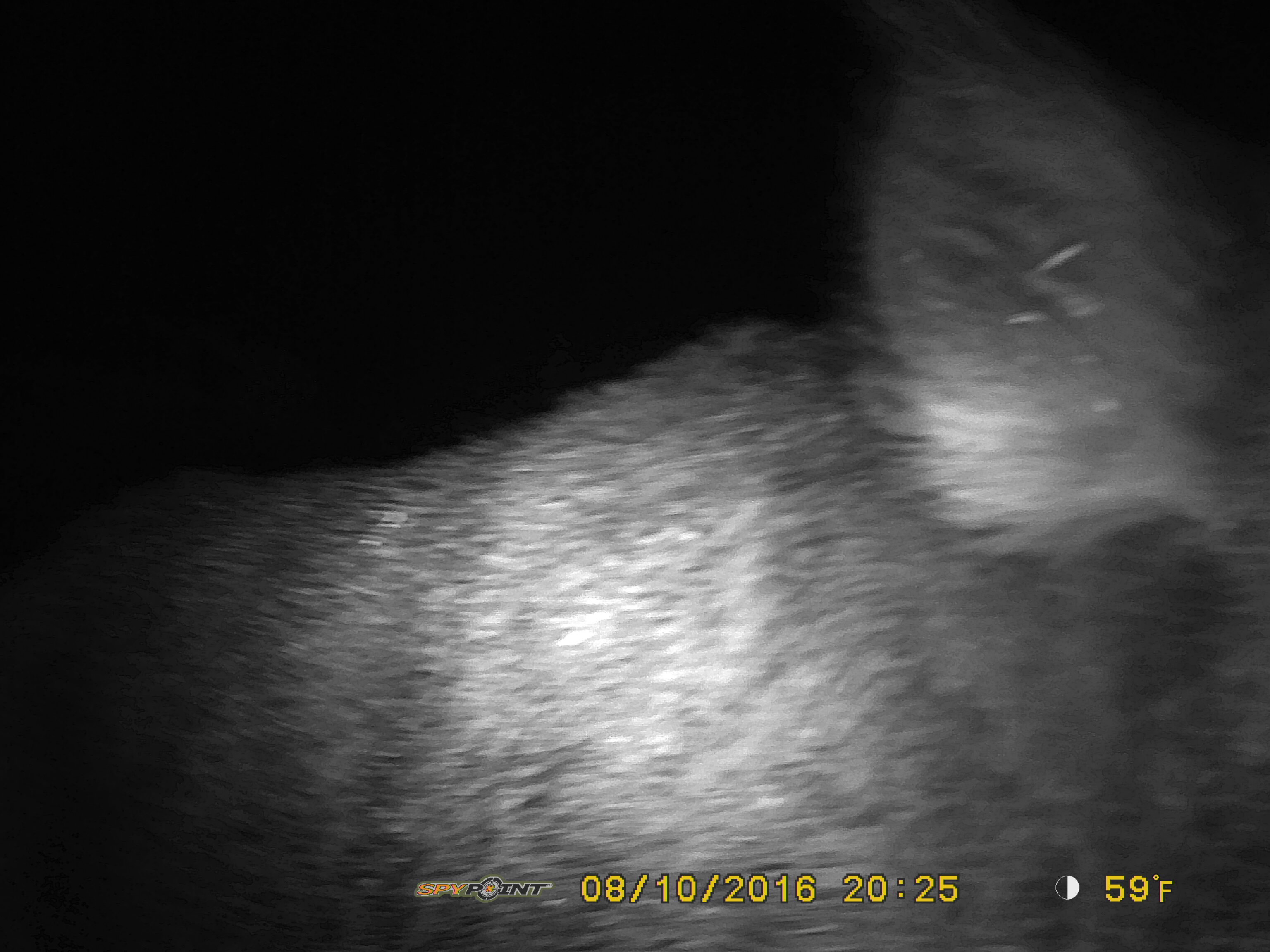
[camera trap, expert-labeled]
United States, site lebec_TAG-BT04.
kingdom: Animalia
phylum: Chordata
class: Mammalia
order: Artiodactyla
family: Suidae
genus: Sus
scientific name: Sus scrofa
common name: wild boar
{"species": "Sus scrofa (wild boar)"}